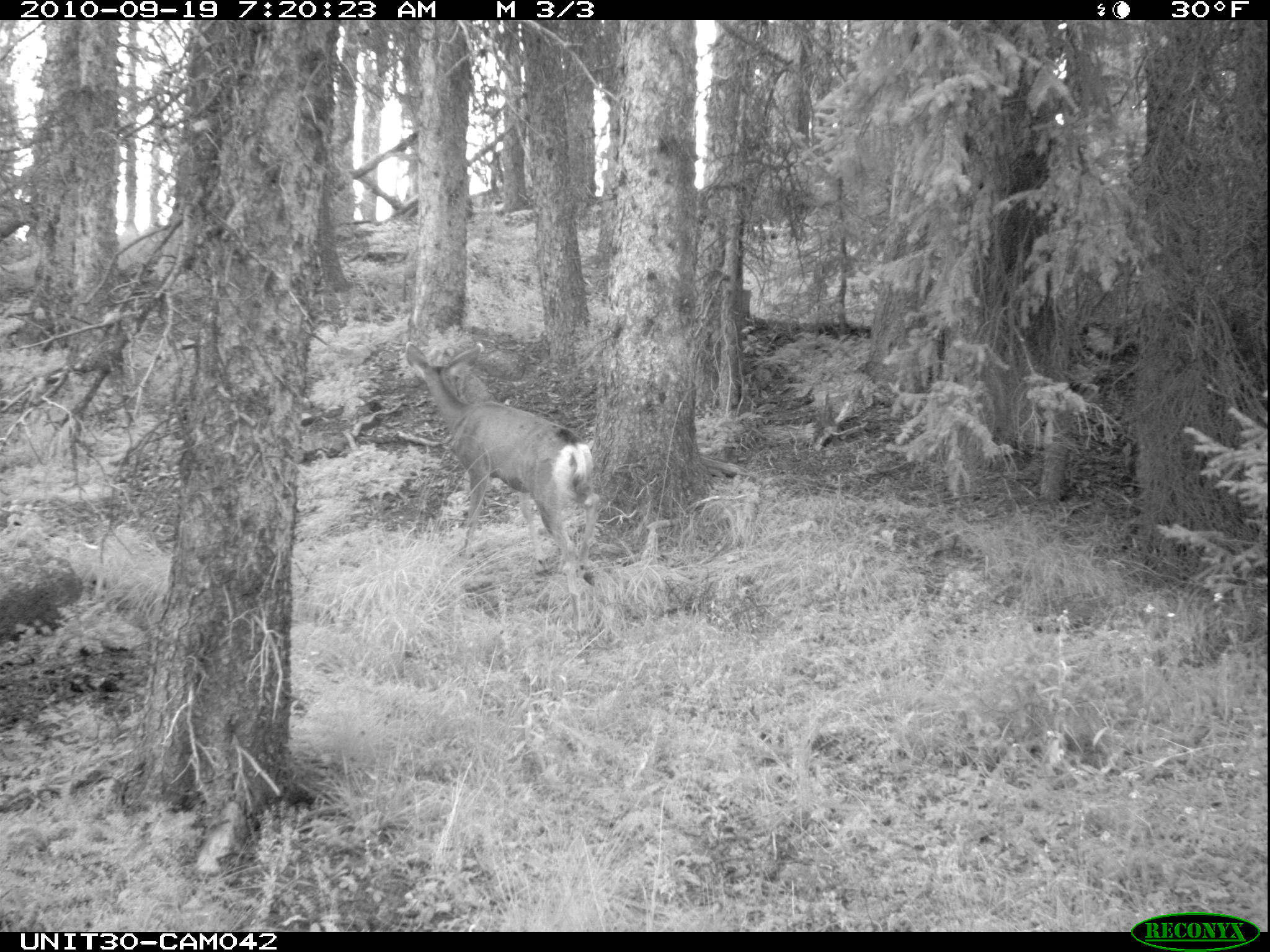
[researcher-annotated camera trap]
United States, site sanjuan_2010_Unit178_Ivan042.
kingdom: Animalia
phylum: Chordata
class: Mammalia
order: Artiodactyla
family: Cervidae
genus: Odocoileus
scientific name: Odocoileus hemionus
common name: mule deer